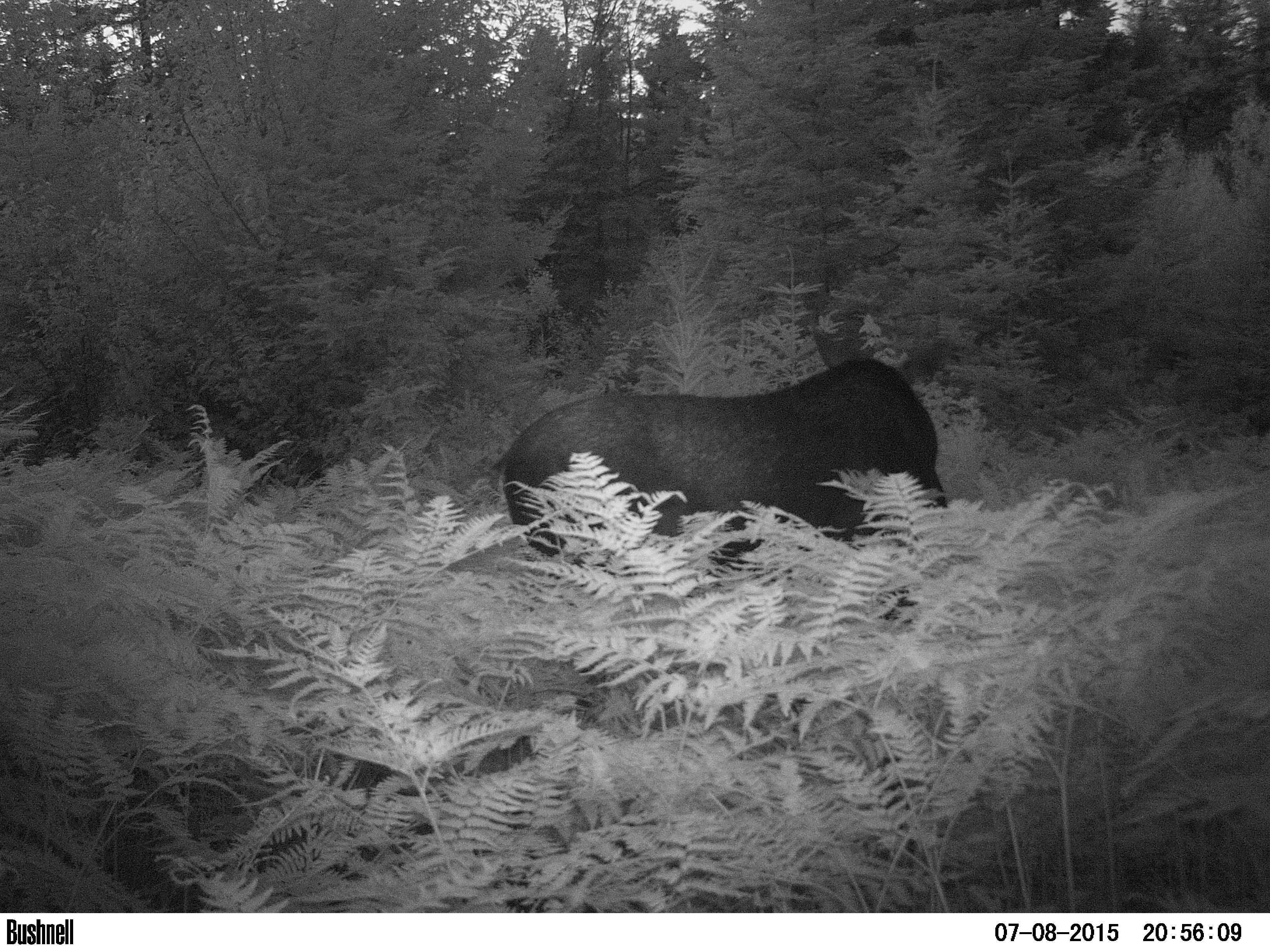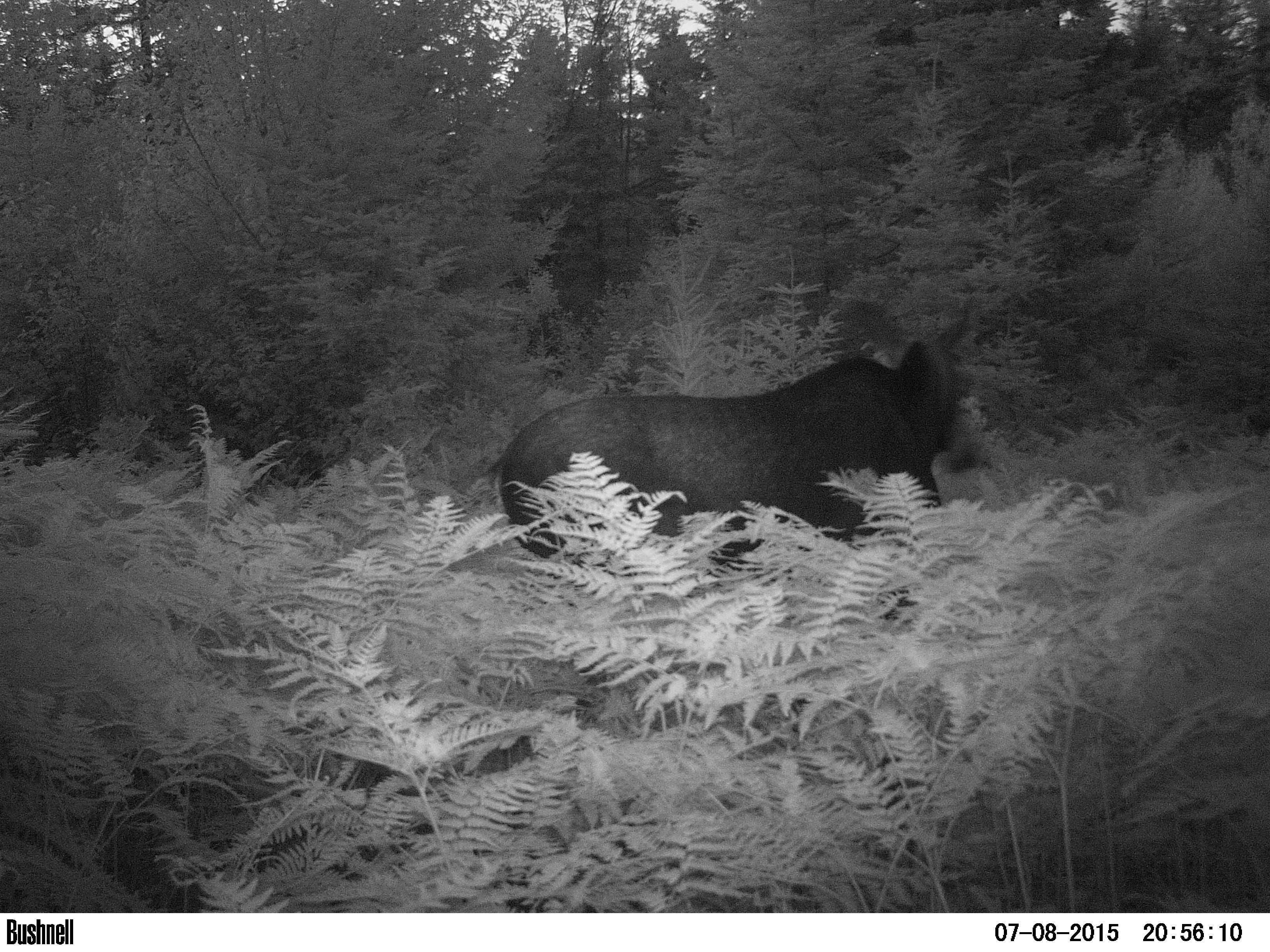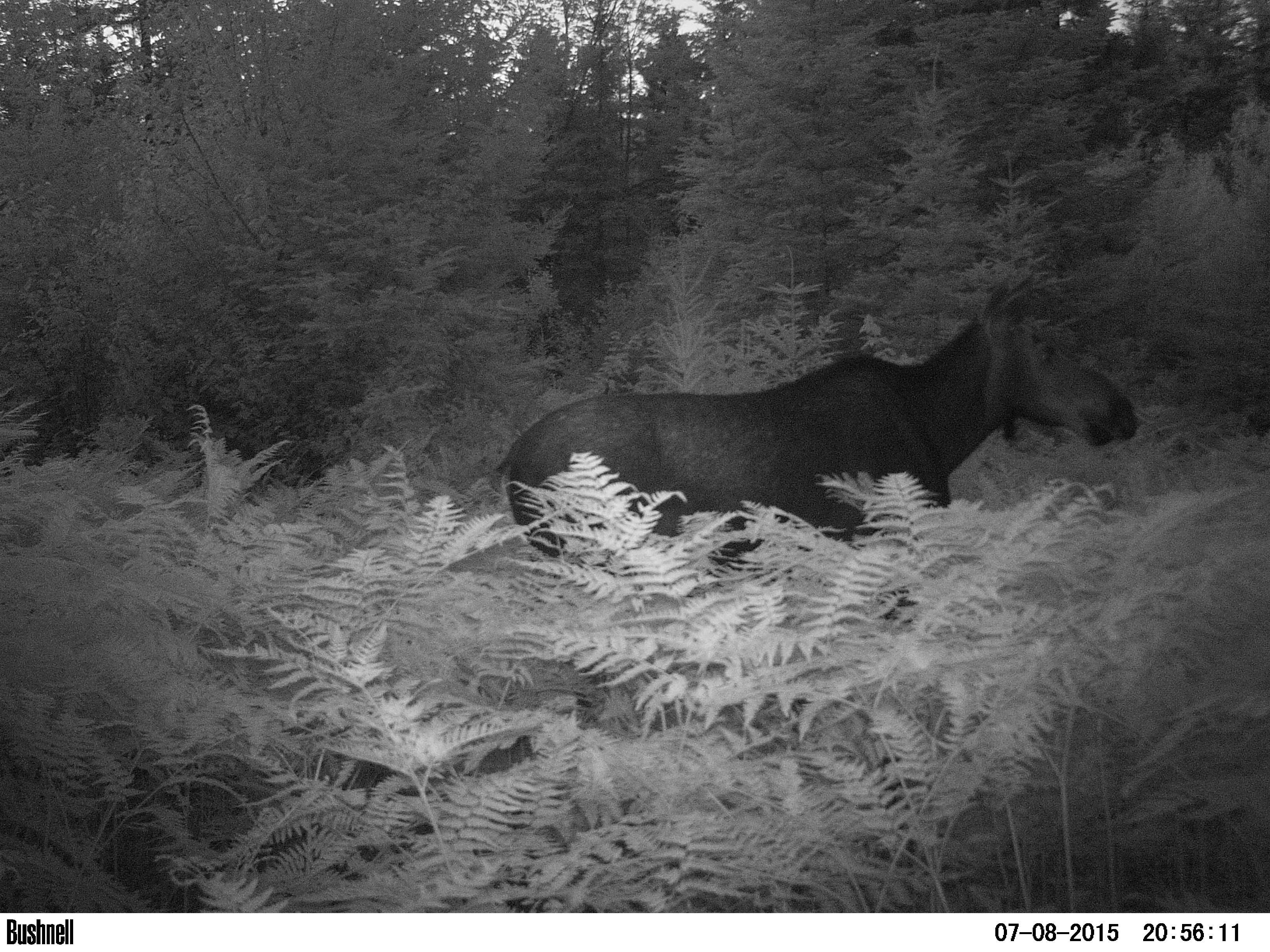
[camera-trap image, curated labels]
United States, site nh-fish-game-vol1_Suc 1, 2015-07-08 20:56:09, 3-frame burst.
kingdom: Animalia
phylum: Chordata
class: Mammalia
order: Artiodactyla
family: Cervidae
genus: Alces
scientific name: Alces alces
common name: moose